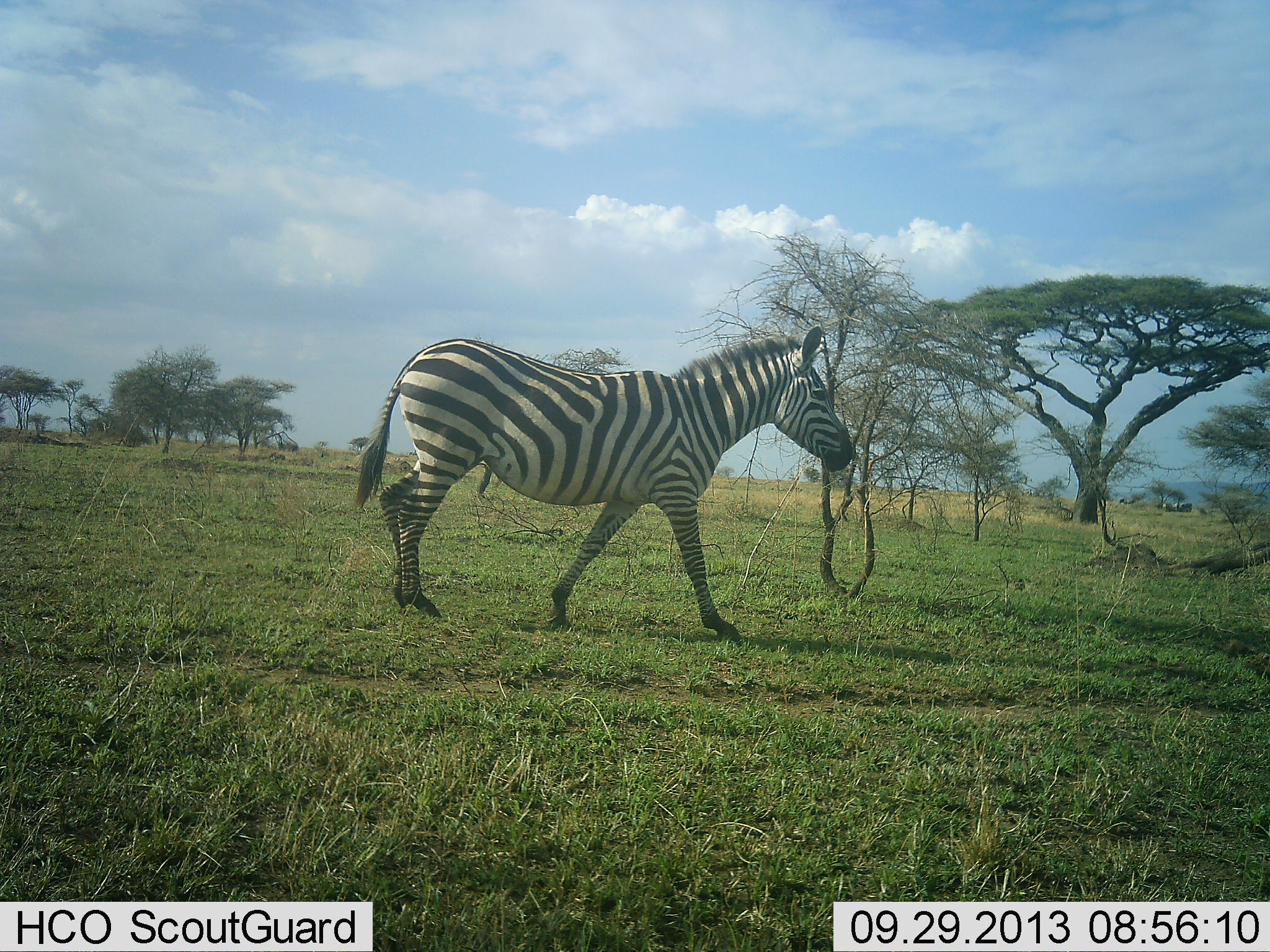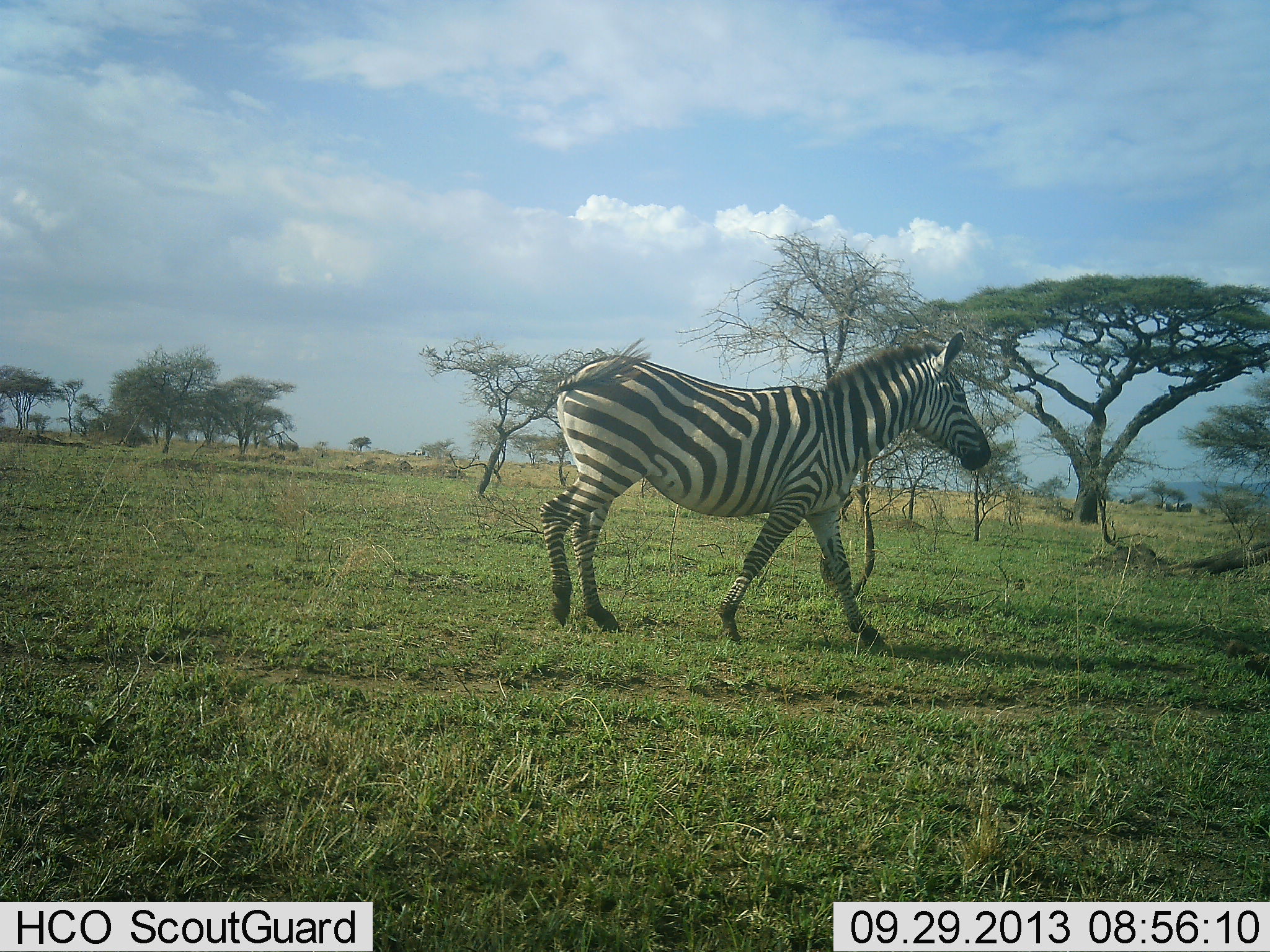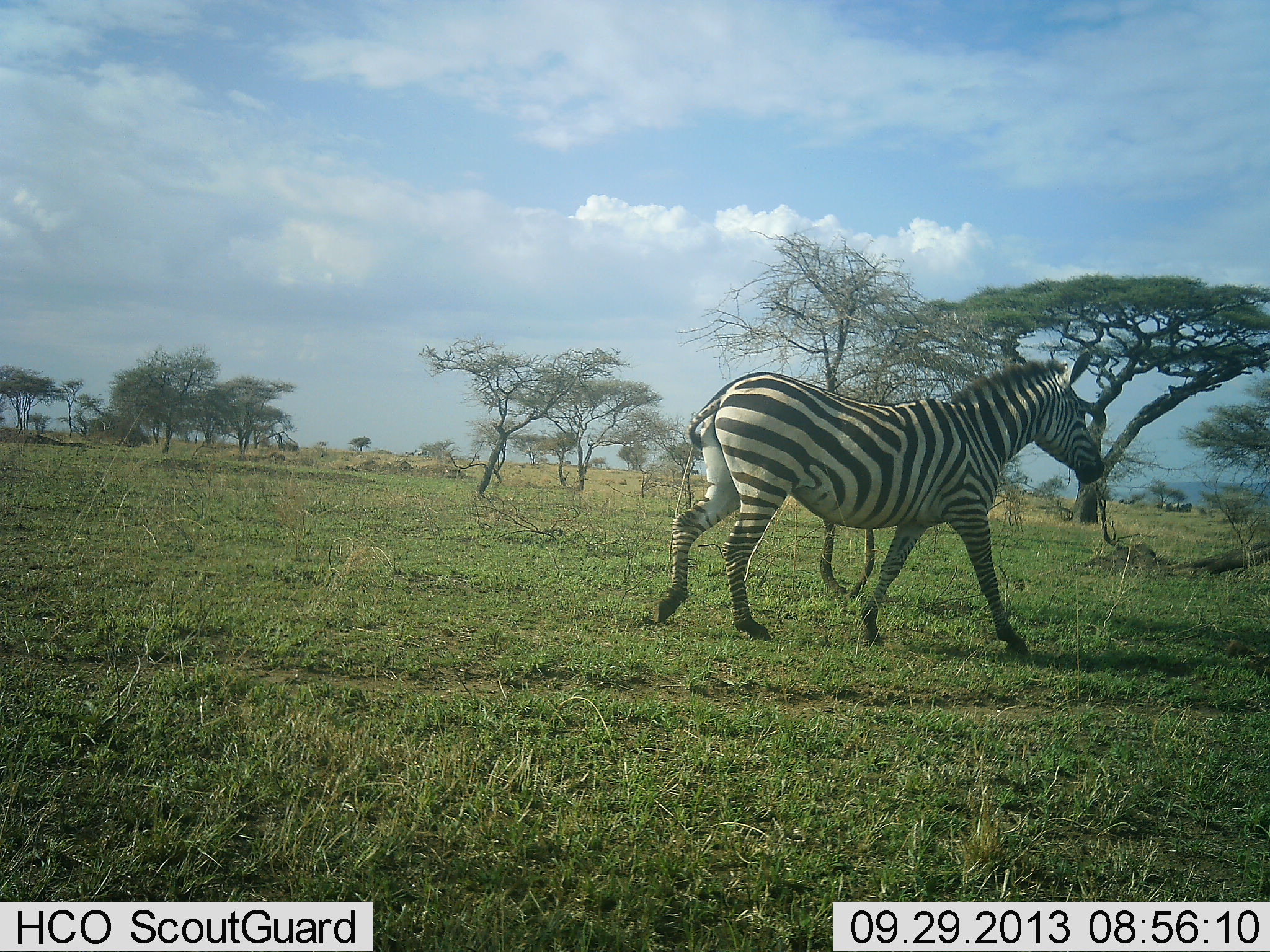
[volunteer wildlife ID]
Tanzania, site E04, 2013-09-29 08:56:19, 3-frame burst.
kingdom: Animalia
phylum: Chordata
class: Mammalia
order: Perissodactyla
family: Equidae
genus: Equus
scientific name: Equus quagga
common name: plains zebra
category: zebra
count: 1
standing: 9%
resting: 0%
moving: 91%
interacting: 0%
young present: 0%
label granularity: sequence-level